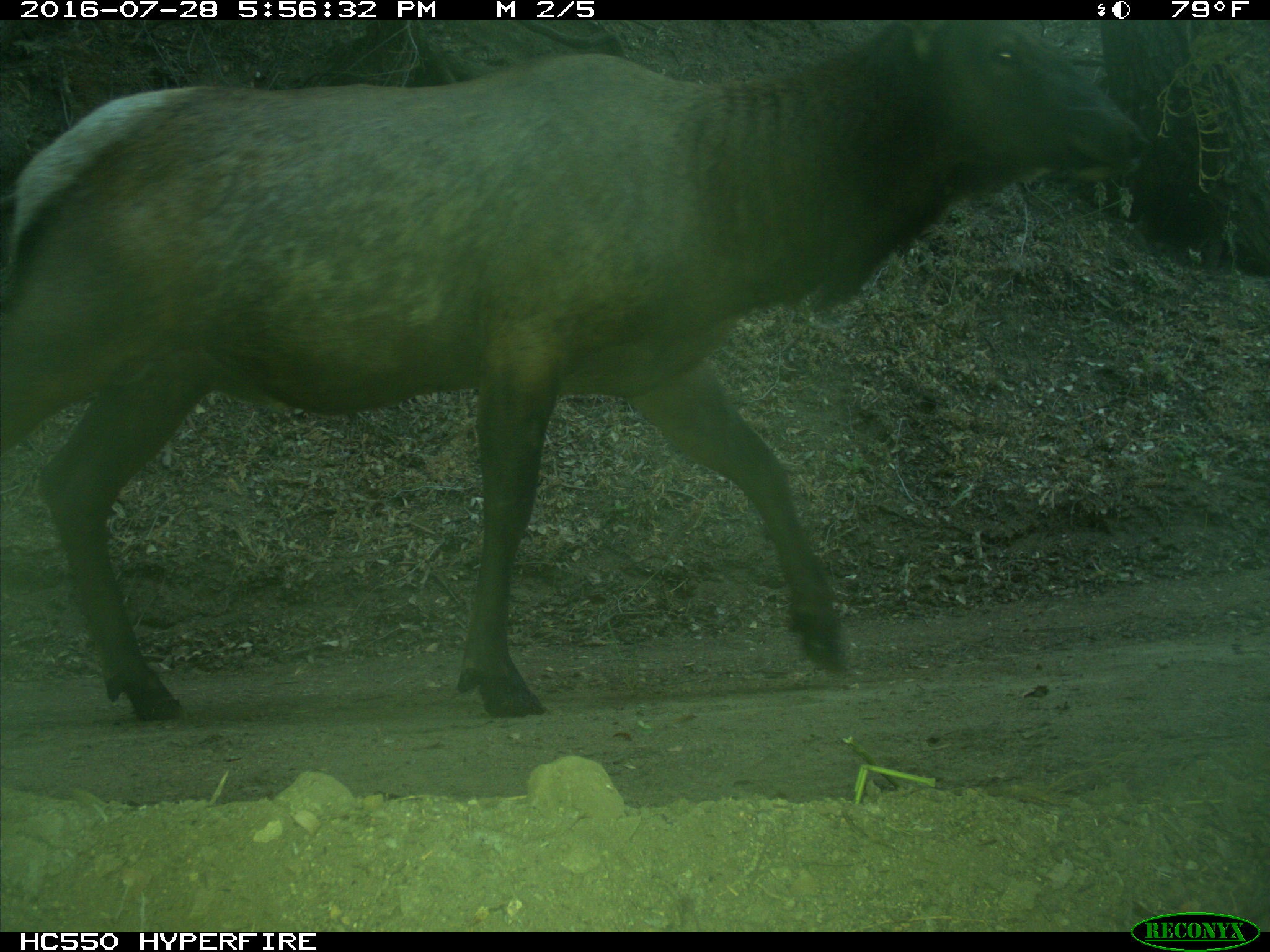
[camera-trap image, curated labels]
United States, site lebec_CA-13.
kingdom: Animalia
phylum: Chordata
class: Mammalia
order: Artiodactyla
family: Cervidae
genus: Cervus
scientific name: Cervus canadensis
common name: elk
Cervus canadensis (elk).